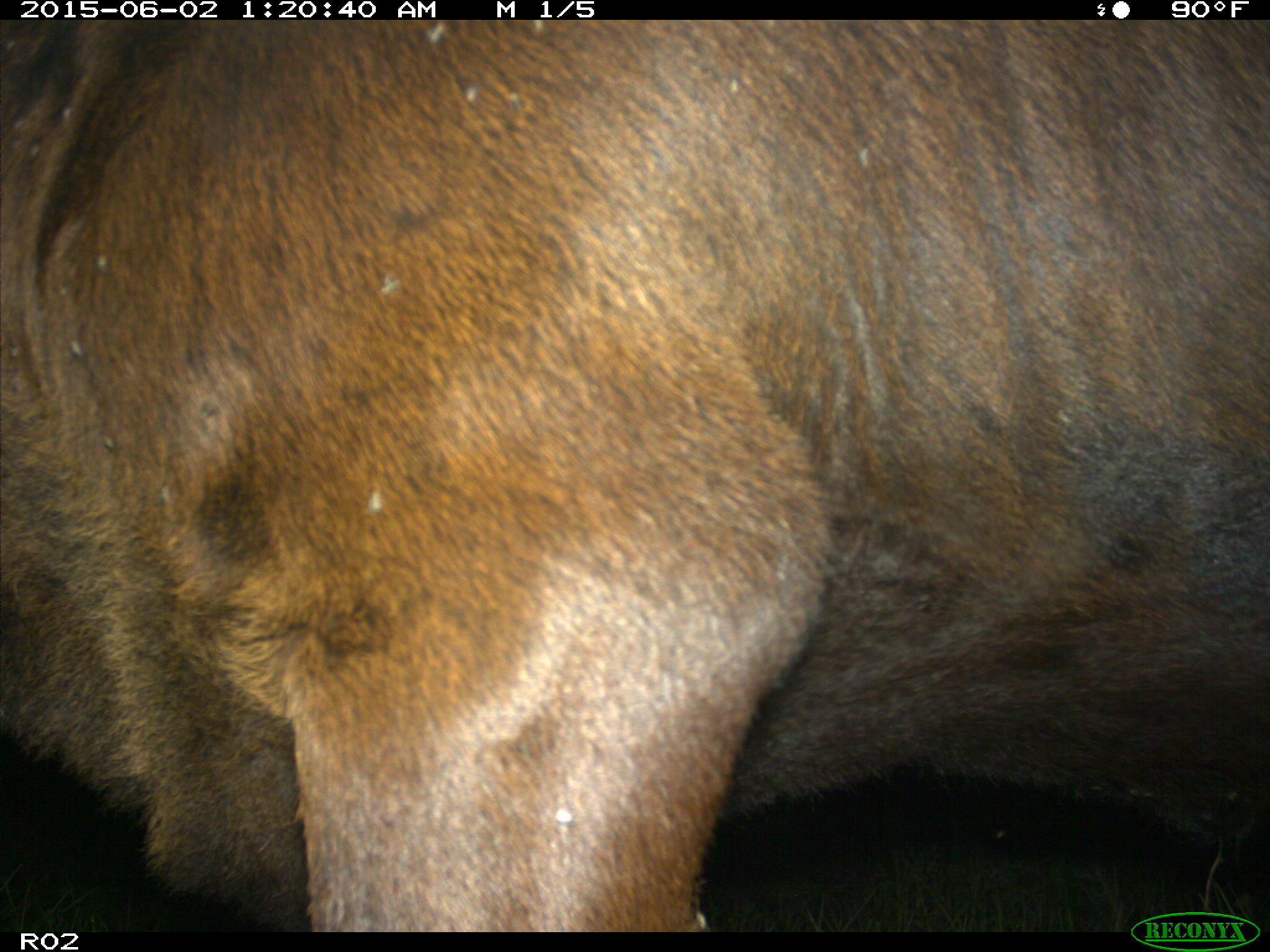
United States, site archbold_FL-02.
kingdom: Animalia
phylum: Chordata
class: Mammalia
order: Artiodactyla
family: Bovidae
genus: Bos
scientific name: Bos taurus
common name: domestic cow